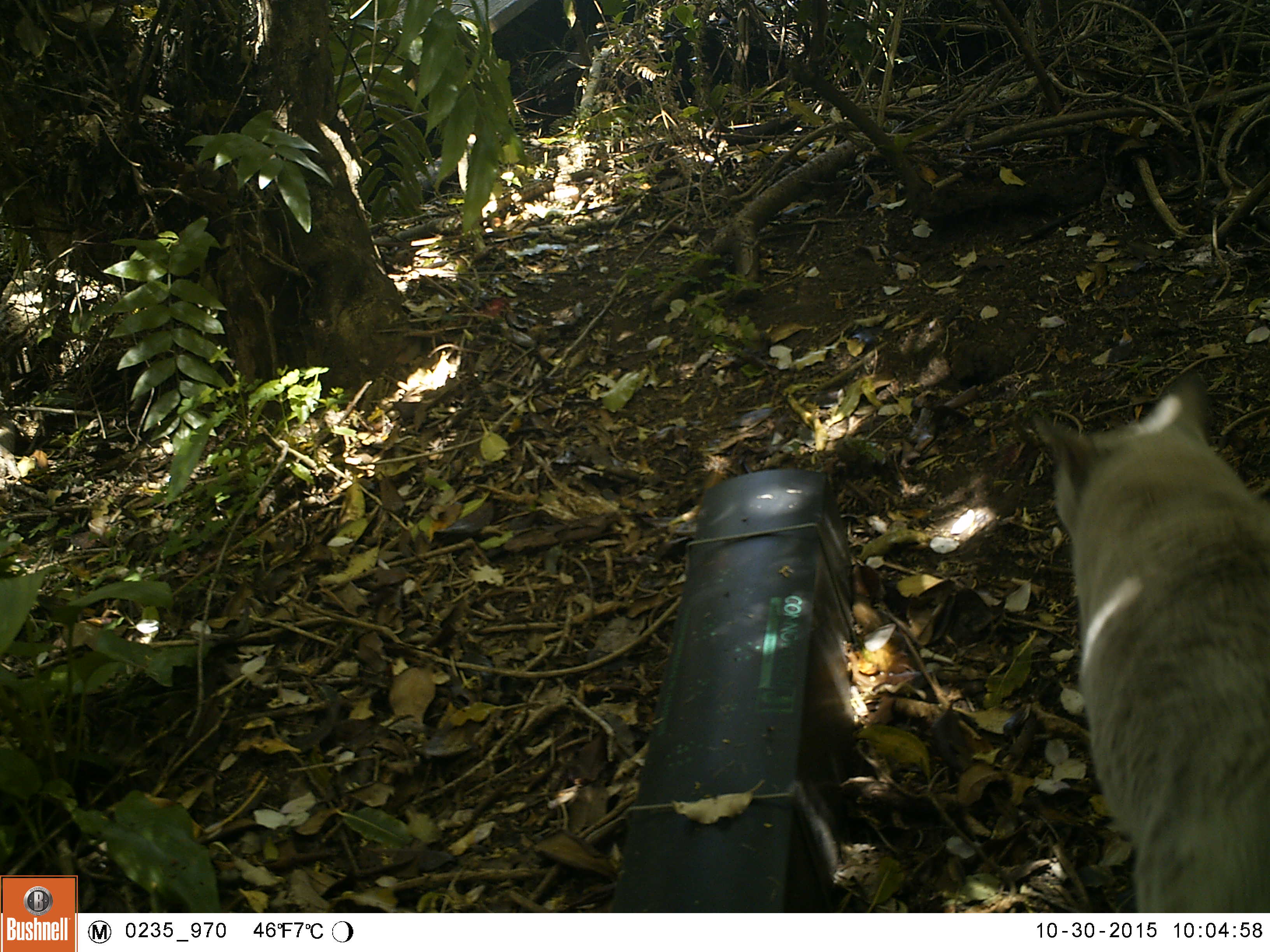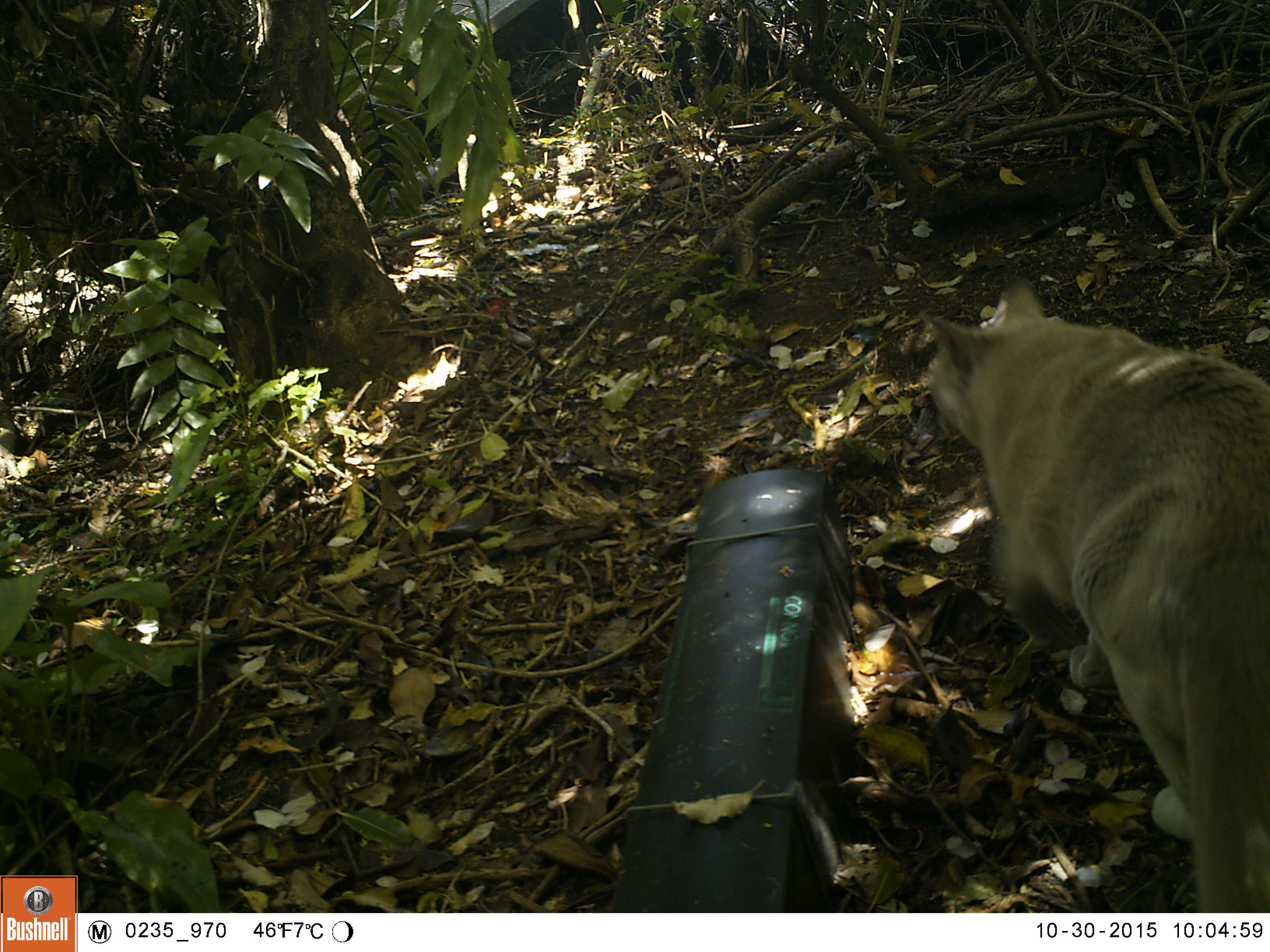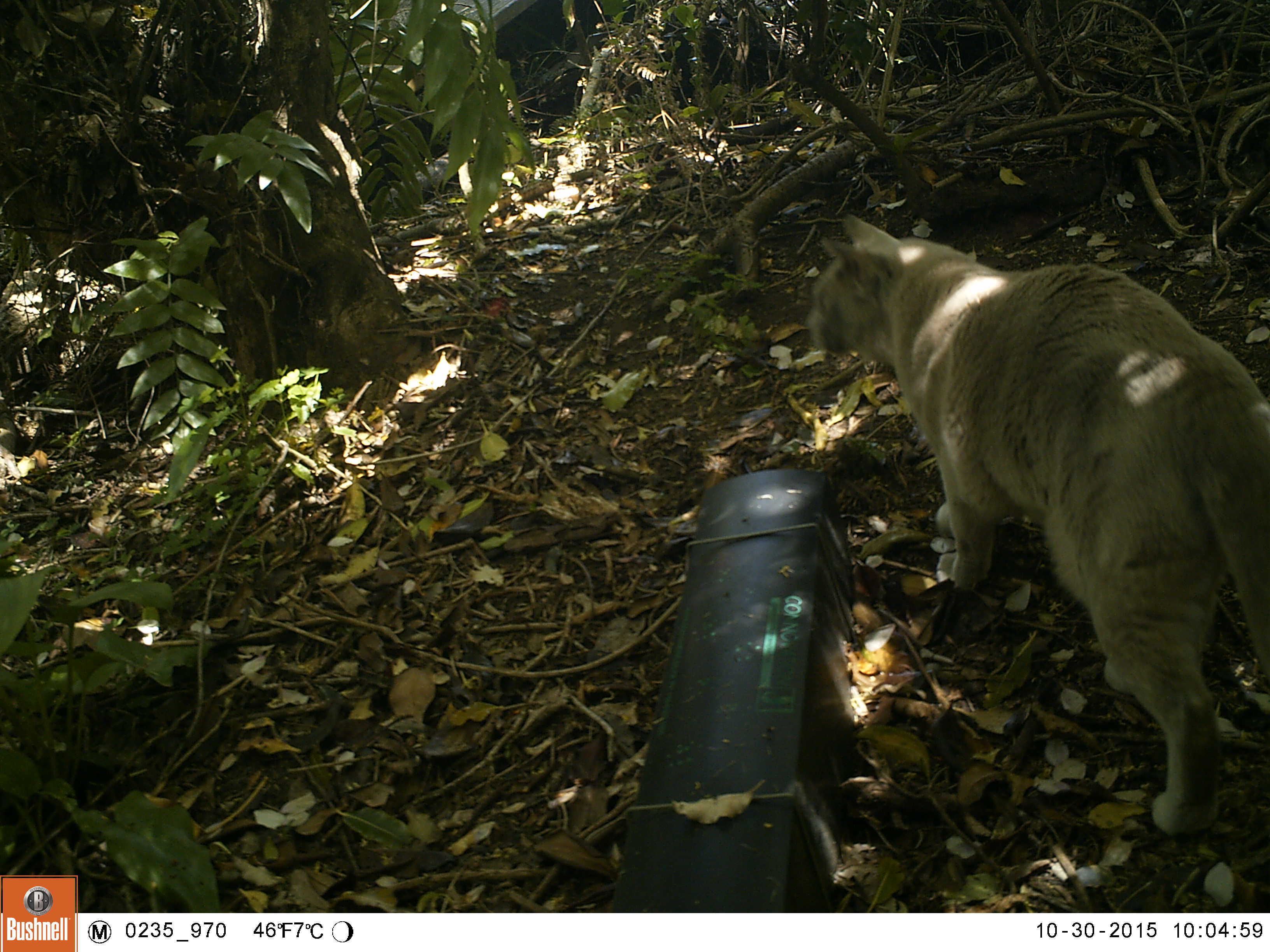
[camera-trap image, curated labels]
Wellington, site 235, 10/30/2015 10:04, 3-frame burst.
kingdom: Animalia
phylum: Chordata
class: Mammalia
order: Carnivora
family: Felidae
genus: Felis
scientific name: Felis catus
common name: cat